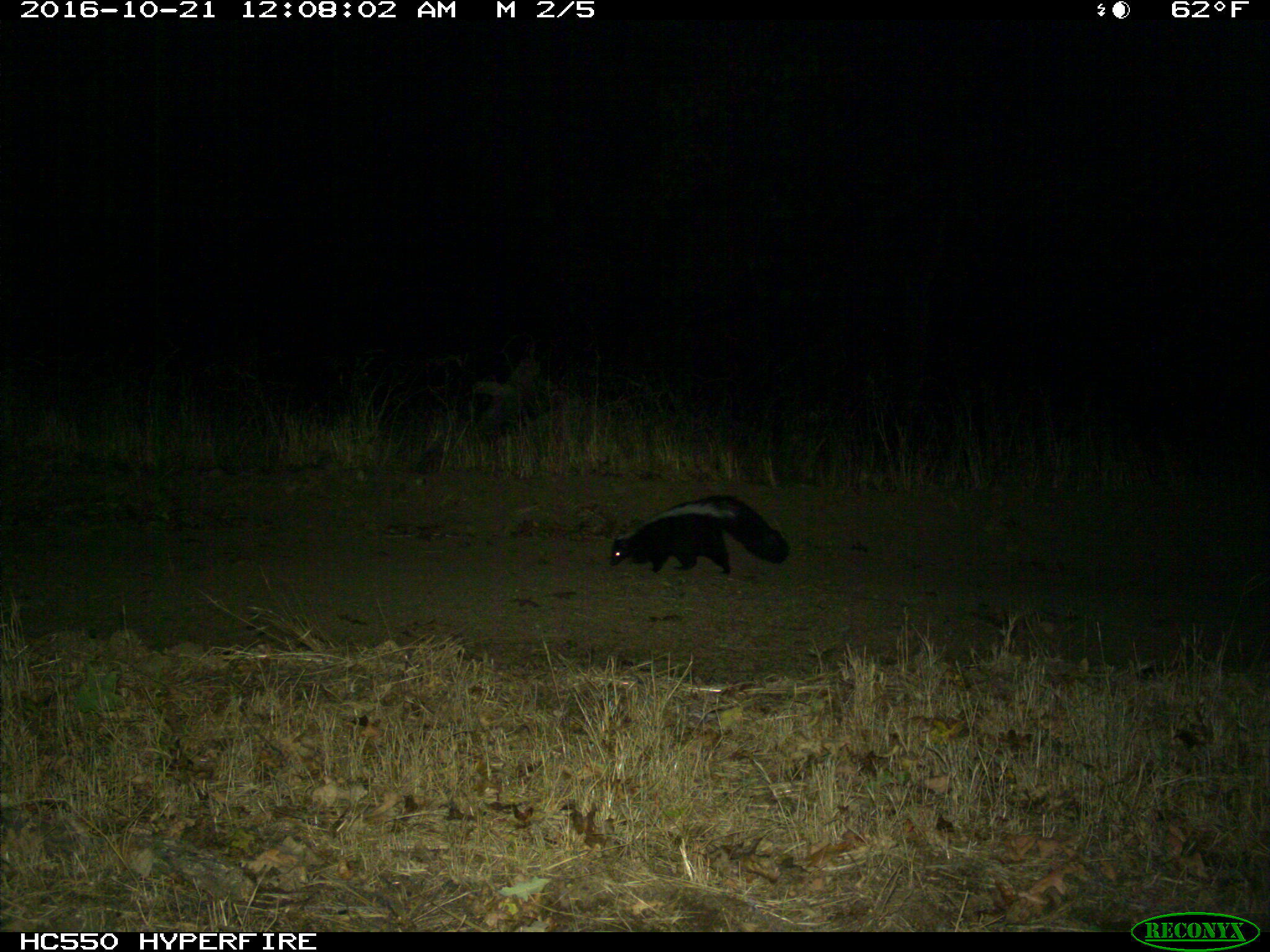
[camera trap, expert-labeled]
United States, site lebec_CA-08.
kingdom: Animalia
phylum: Chordata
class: Mammalia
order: Carnivora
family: Mephitidae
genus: Mephitis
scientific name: Mephitis mephitis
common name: striped skunk